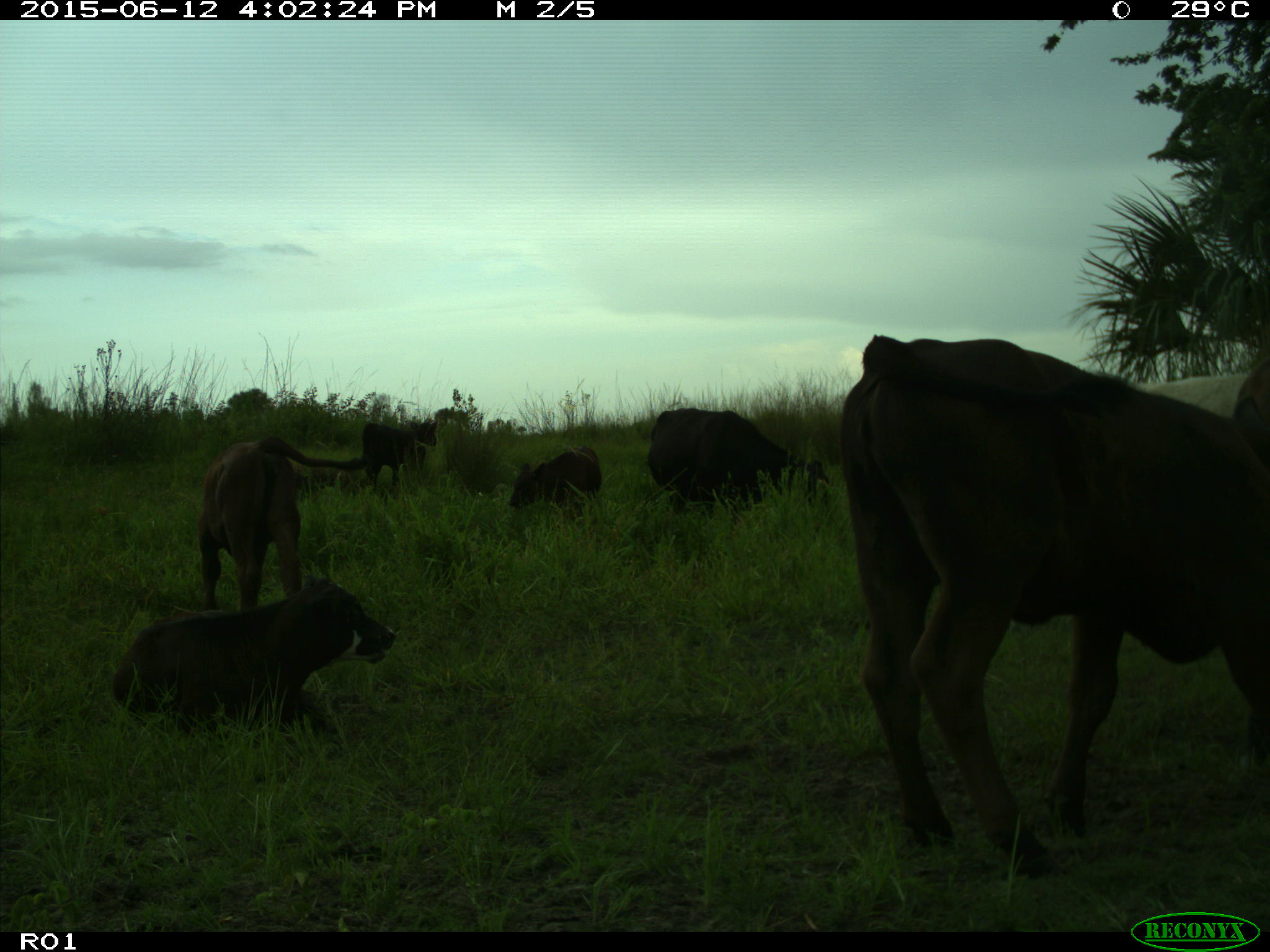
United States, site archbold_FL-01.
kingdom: Animalia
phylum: Chordata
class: Mammalia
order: Artiodactyla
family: Bovidae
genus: Bos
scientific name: Bos taurus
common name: domestic cow